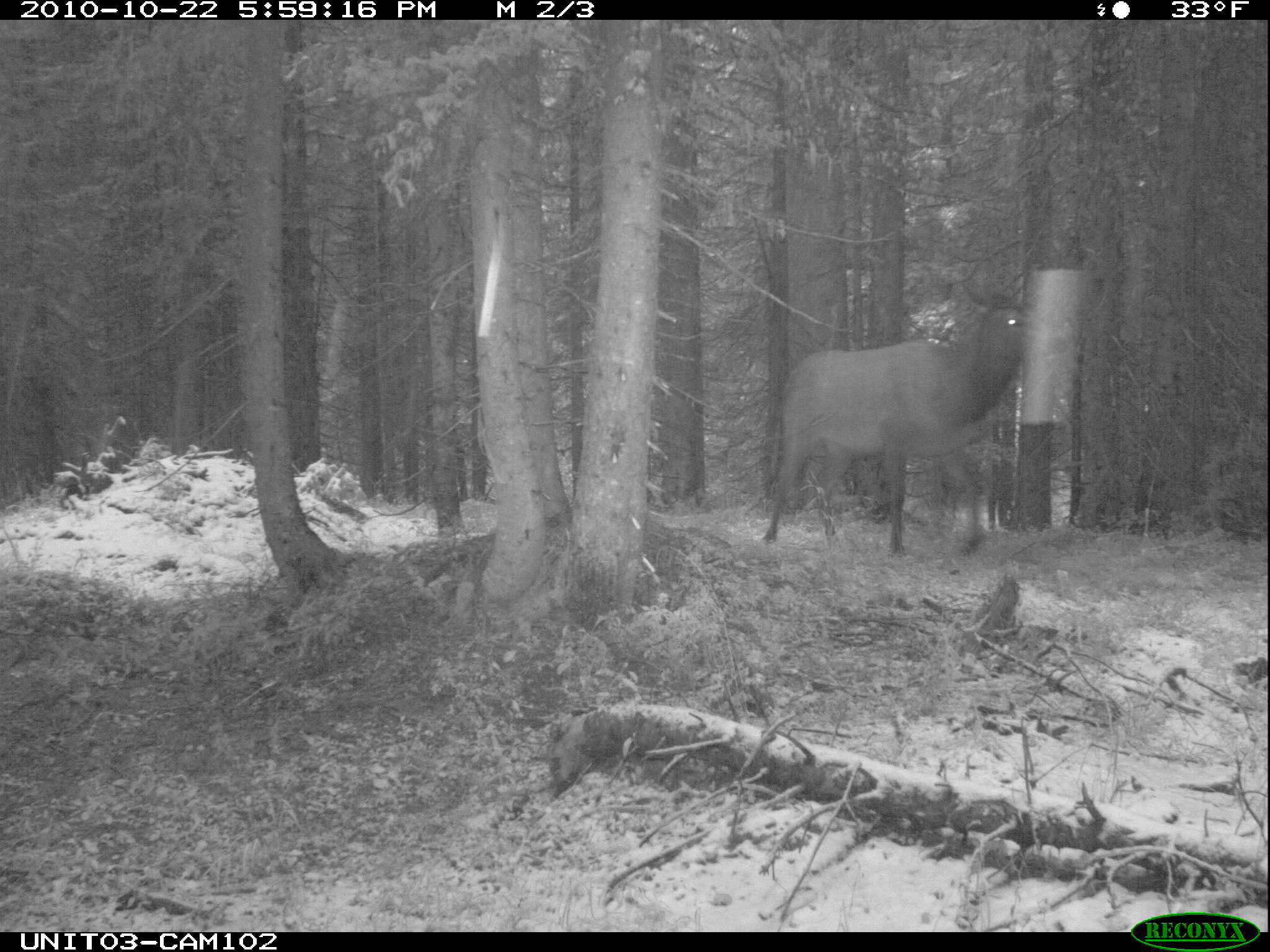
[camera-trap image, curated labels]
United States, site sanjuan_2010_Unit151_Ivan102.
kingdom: Animalia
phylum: Chordata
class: Mammalia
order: Artiodactyla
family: Cervidae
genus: Cervus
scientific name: Cervus elaphus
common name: red deer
Cervus elaphus (red deer).